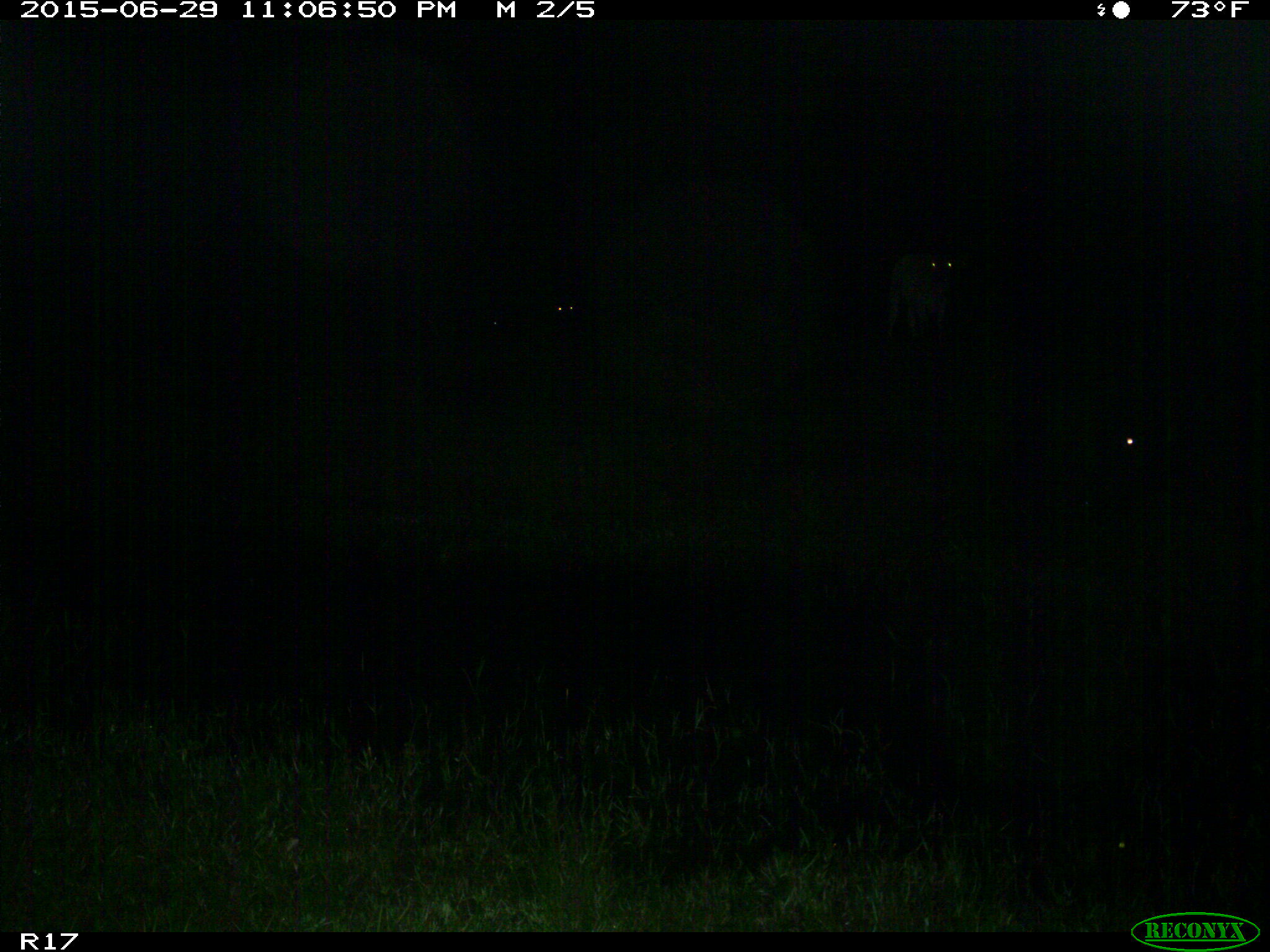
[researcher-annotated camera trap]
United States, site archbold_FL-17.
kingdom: Animalia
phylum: Chordata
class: Mammalia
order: Artiodactyla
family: Bovidae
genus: Bos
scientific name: Bos taurus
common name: domestic cow